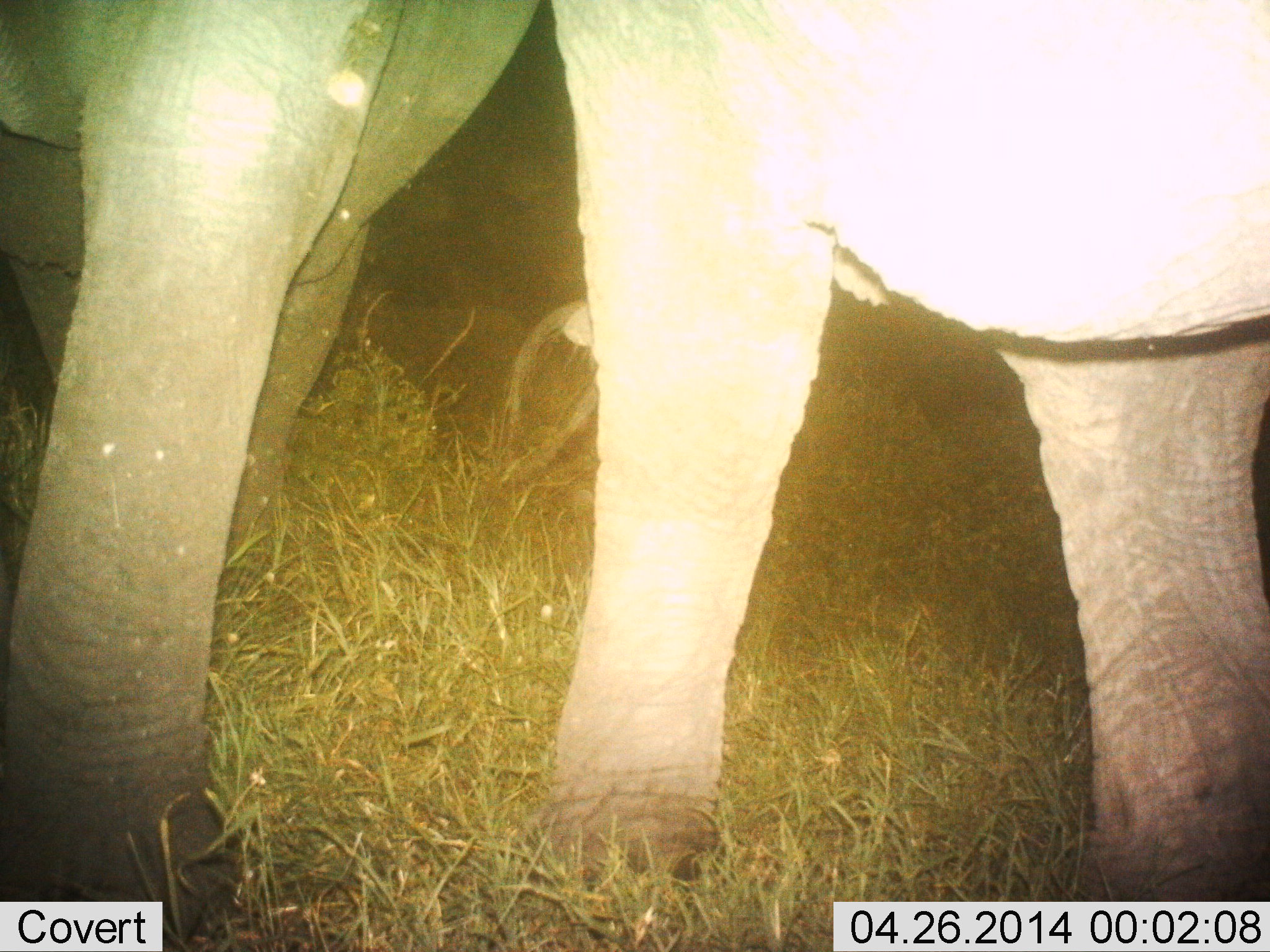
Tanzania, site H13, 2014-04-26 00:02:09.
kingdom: Animalia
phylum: Chordata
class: Mammalia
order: Proboscidea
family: Elephantidae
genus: Loxodonta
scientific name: Loxodonta africana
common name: african bush elephant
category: elephant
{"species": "elephant (african bush elephant) (Loxodonta africana)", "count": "2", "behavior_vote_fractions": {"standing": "67%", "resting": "3%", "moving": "31%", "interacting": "3%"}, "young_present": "3%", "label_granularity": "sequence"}